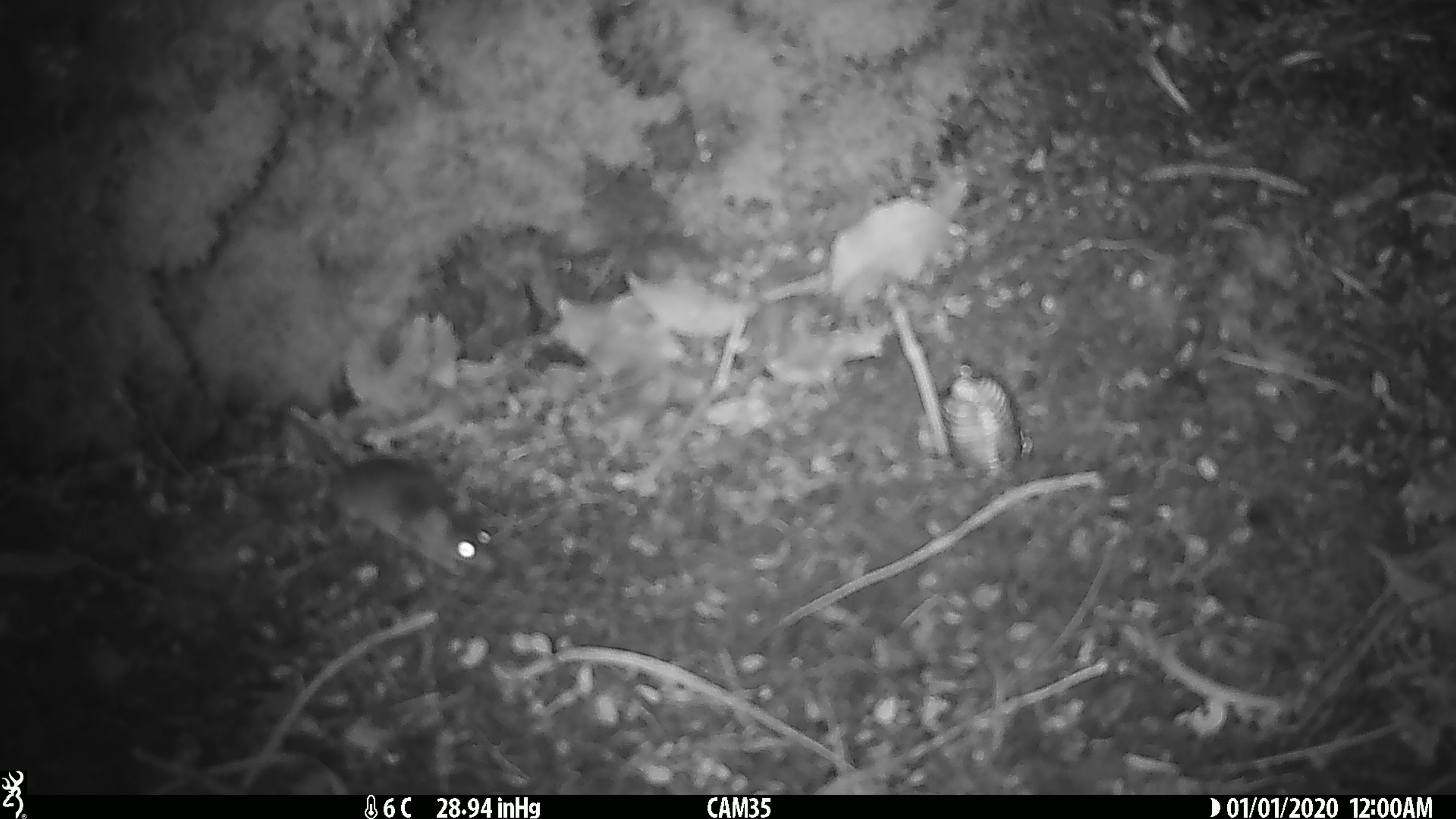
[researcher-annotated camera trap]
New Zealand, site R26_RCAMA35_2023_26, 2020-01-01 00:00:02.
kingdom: Animalia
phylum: Chordata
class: Mammalia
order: Rodentia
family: Muridae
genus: Mus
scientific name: Mus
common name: mouse